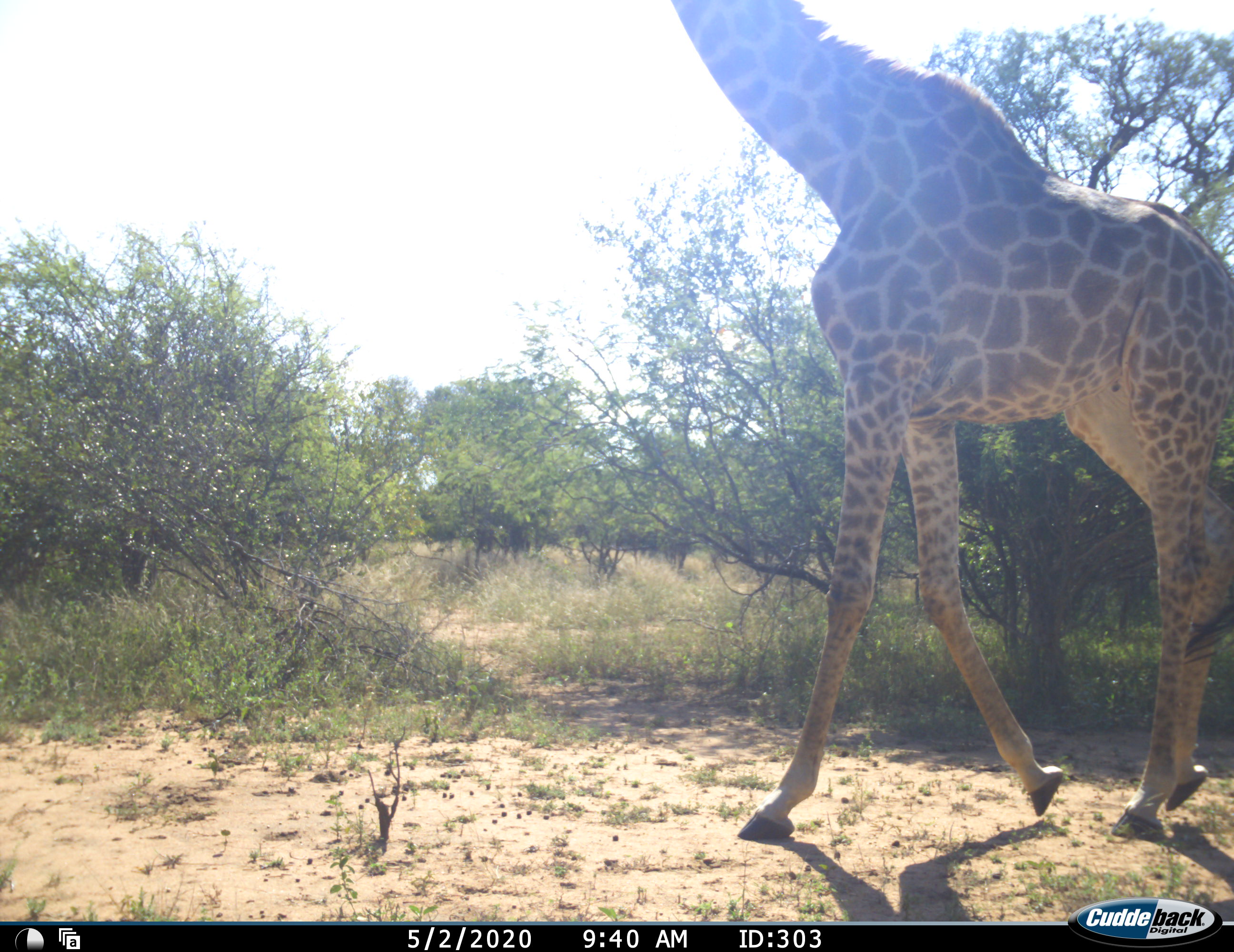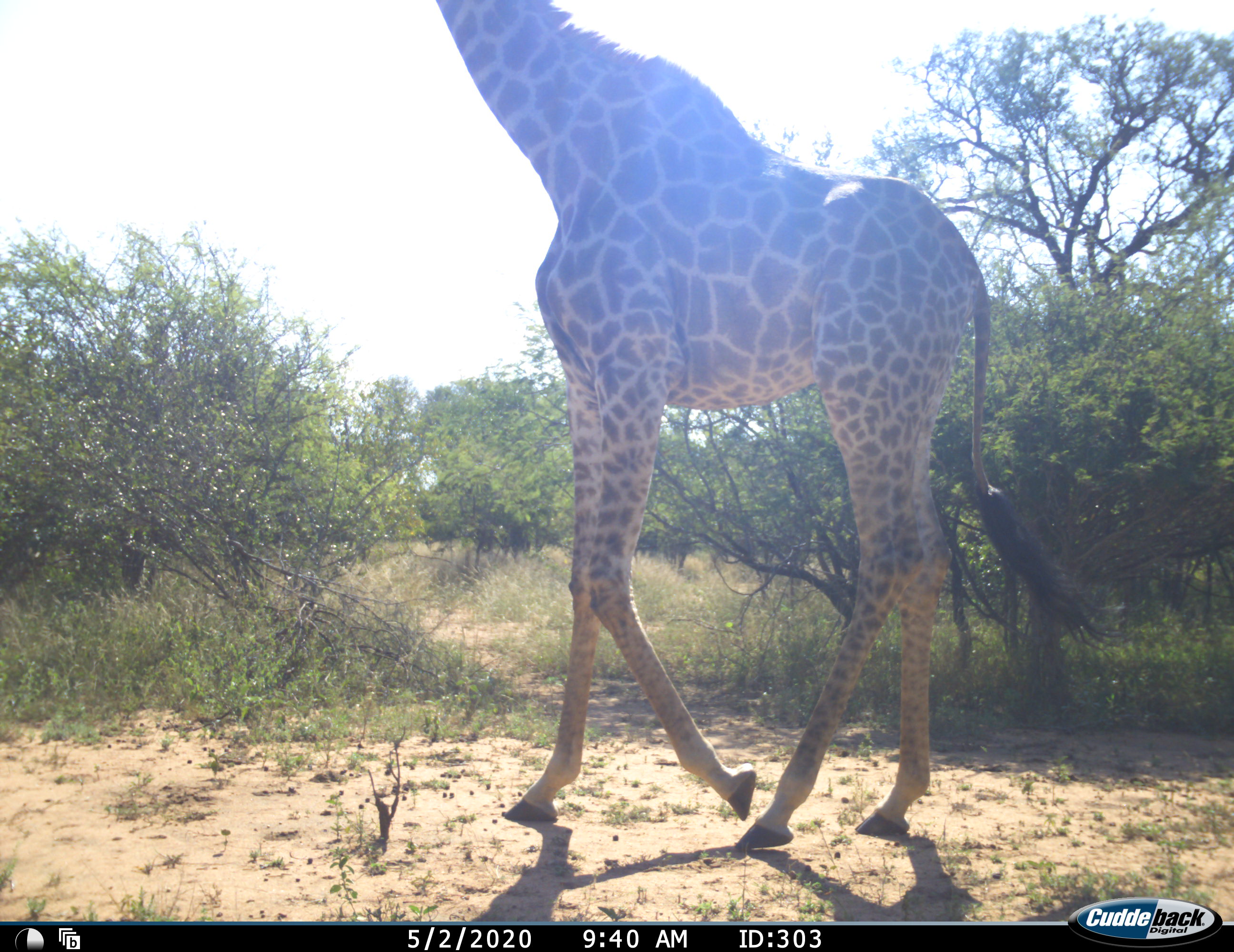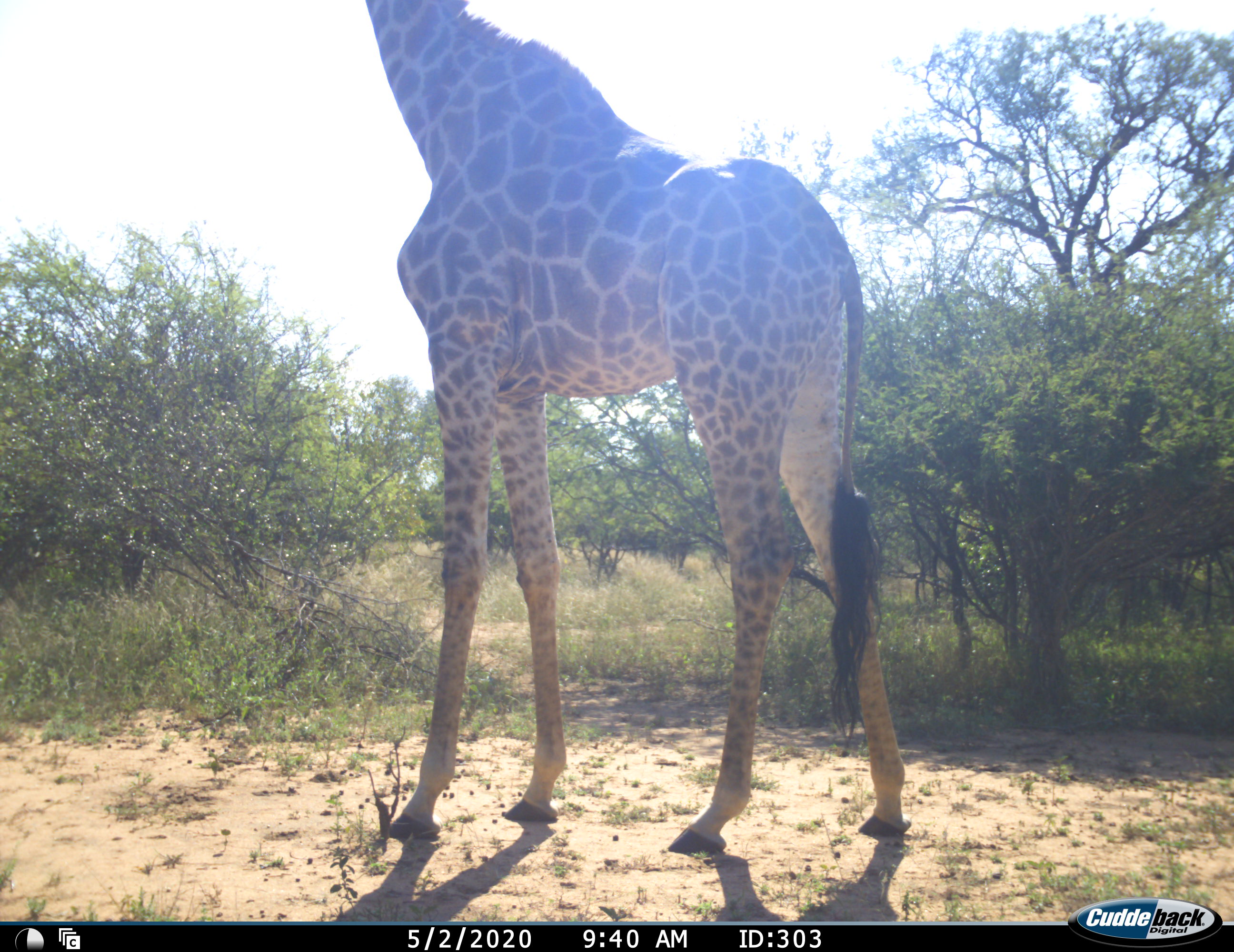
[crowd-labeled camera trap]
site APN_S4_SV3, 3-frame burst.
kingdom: Animalia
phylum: Chordata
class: Mammalia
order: Artiodactyla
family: Giraffidae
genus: Giraffa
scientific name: Giraffa camelopardalis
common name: giraffe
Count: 1.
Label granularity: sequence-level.